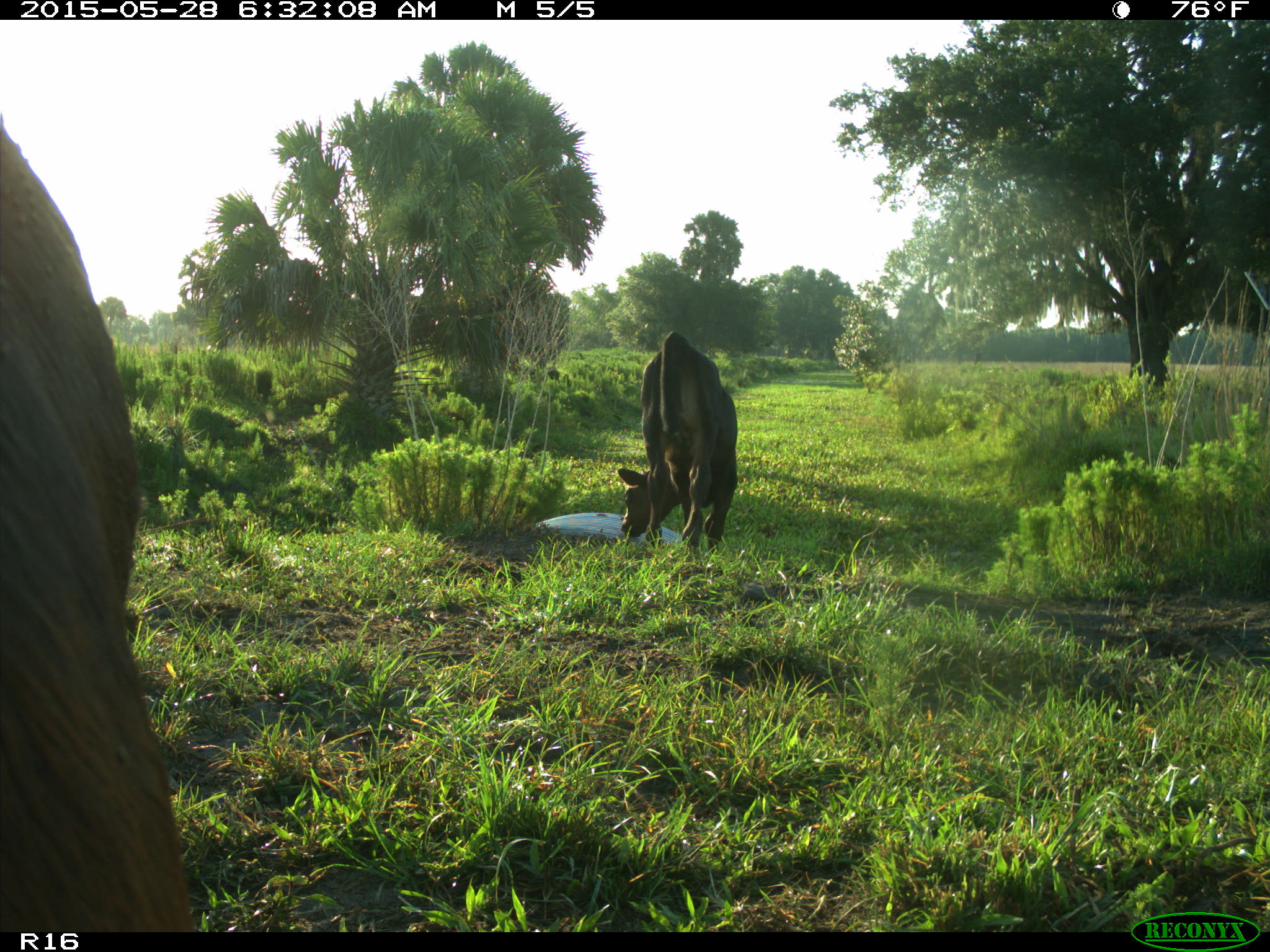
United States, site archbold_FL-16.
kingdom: Animalia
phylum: Chordata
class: Mammalia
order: Artiodactyla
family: Bovidae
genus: Bos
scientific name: Bos taurus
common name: domestic cow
Bos taurus (domestic cow).